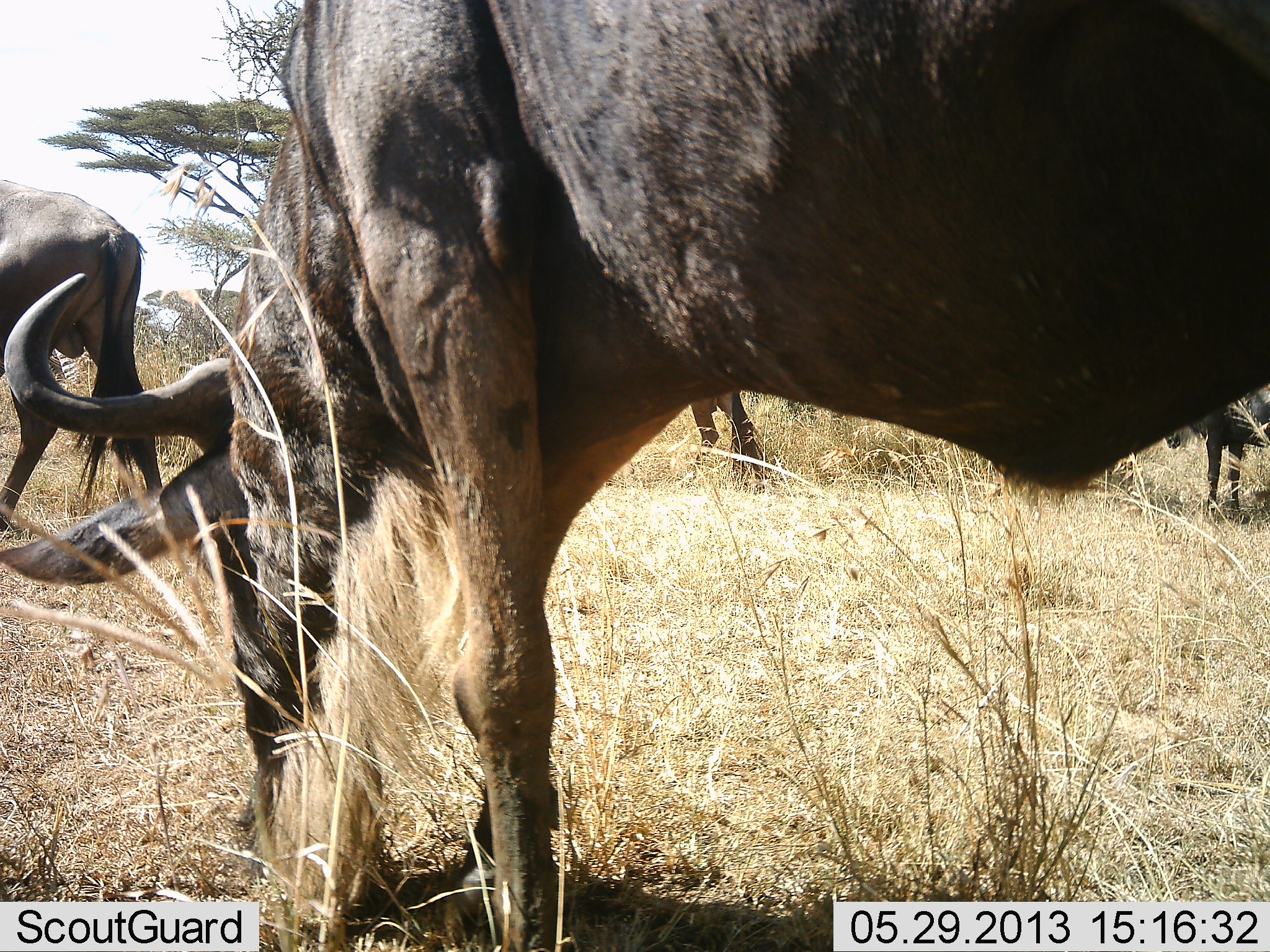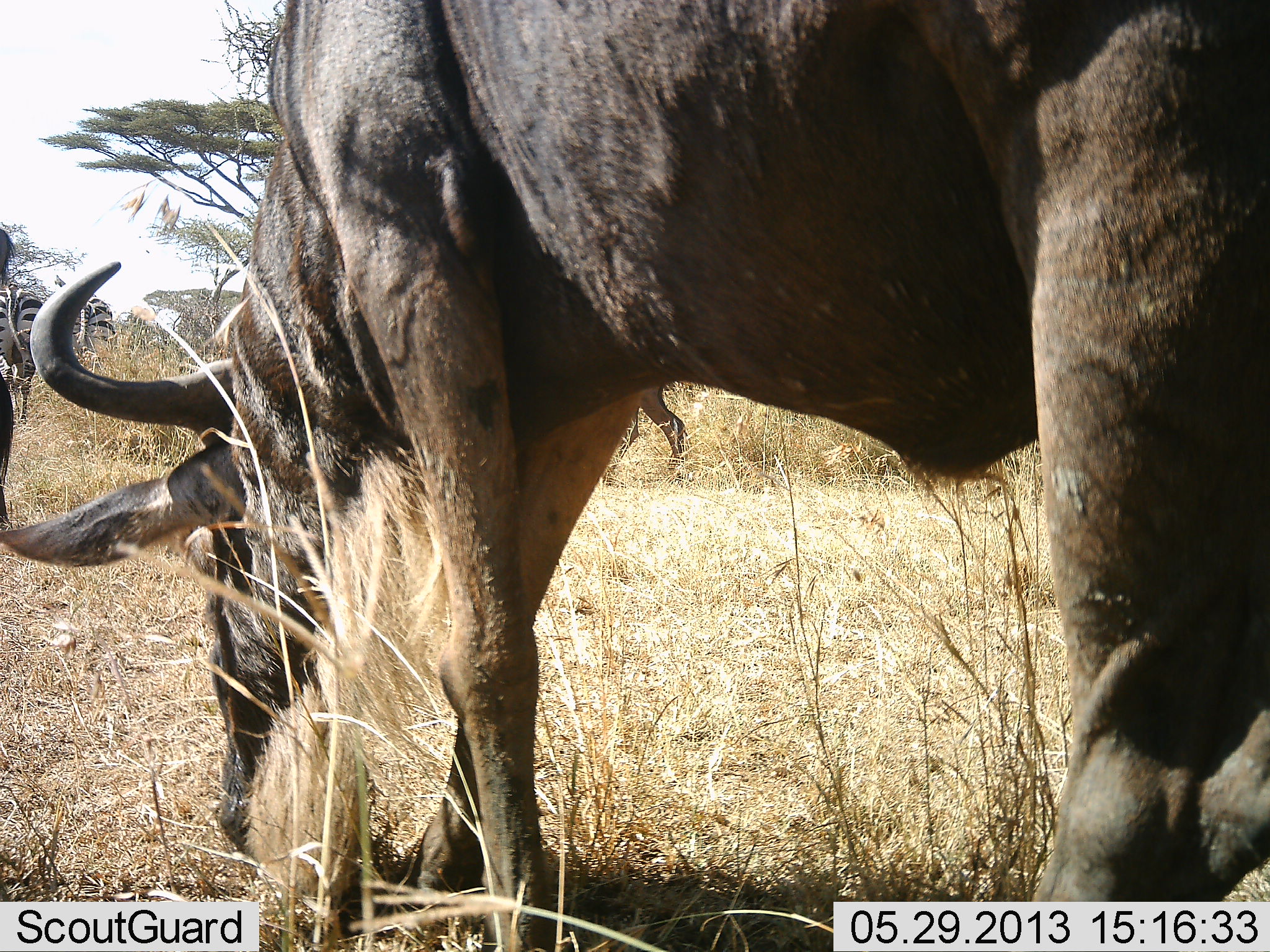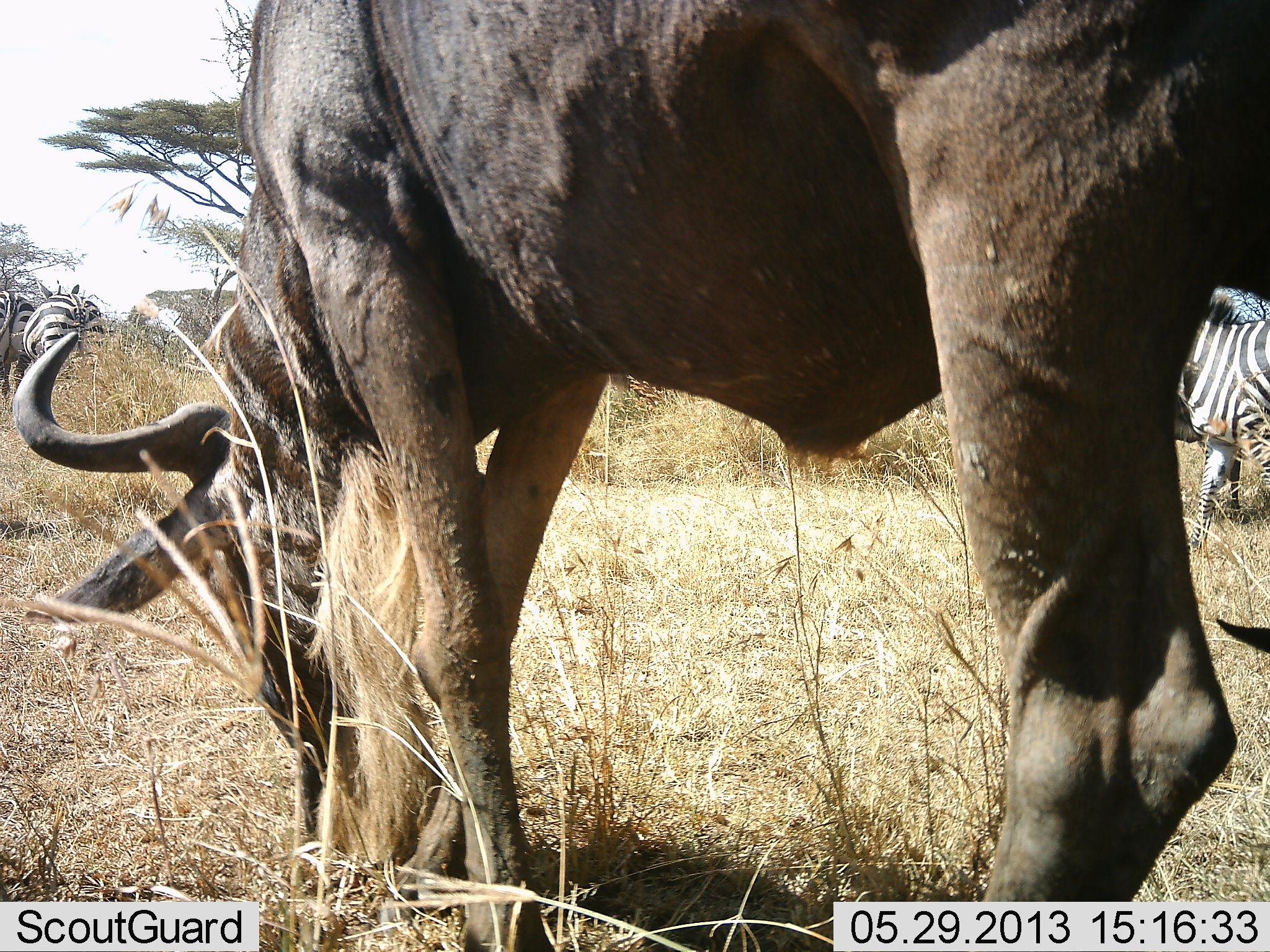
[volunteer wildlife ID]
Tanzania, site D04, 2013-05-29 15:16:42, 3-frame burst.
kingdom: Animalia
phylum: Chordata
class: Mammalia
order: Artiodactyla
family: Bovidae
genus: Connochaetes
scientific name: Connochaetes taurinus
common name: blue wildebeest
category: wildebeest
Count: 3.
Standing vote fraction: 8%.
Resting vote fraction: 0%.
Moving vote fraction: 25%.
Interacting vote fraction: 0%.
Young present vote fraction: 0%.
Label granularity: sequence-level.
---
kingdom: Animalia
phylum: Chordata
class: Mammalia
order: Perissodactyla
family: Equidae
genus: Equus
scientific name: Equus quagga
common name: plains zebra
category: zebra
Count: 3.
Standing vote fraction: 30%.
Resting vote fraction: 0%.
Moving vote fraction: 50%.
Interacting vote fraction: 0%.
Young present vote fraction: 0%.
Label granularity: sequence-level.